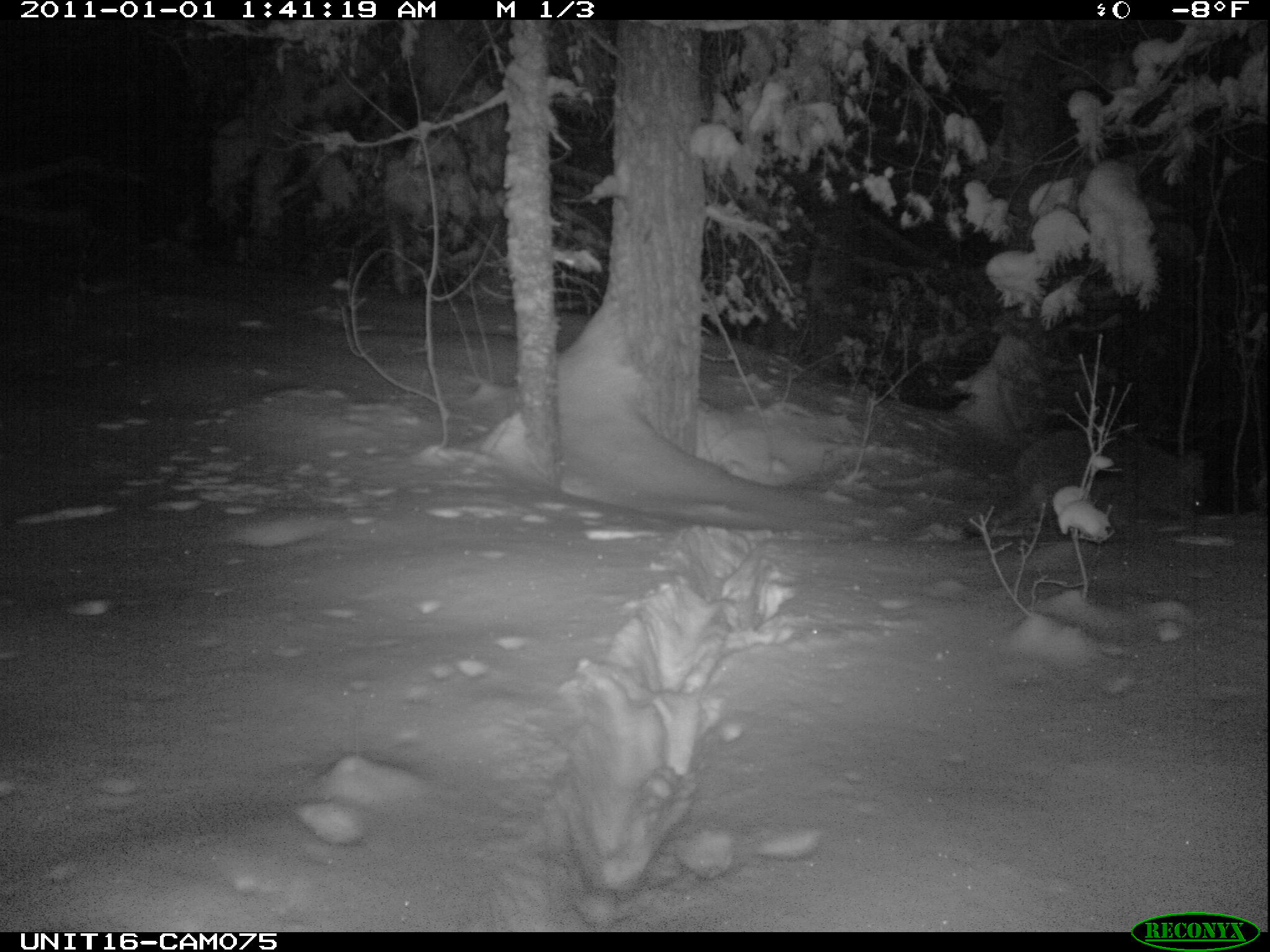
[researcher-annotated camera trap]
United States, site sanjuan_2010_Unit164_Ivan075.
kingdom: Animalia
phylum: Chordata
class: Mammalia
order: Carnivora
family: Canidae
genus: Canis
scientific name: Canis latrans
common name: coyote